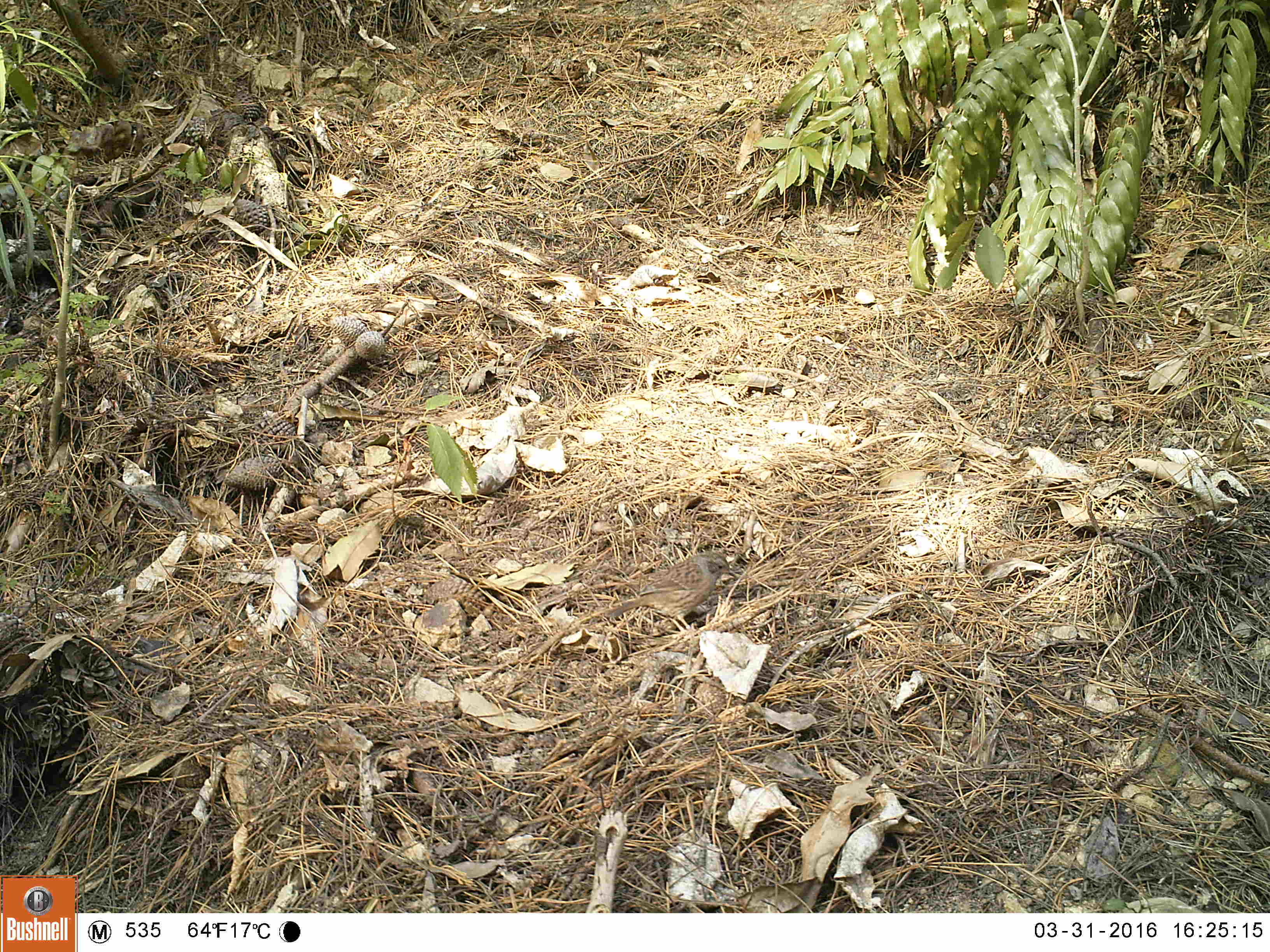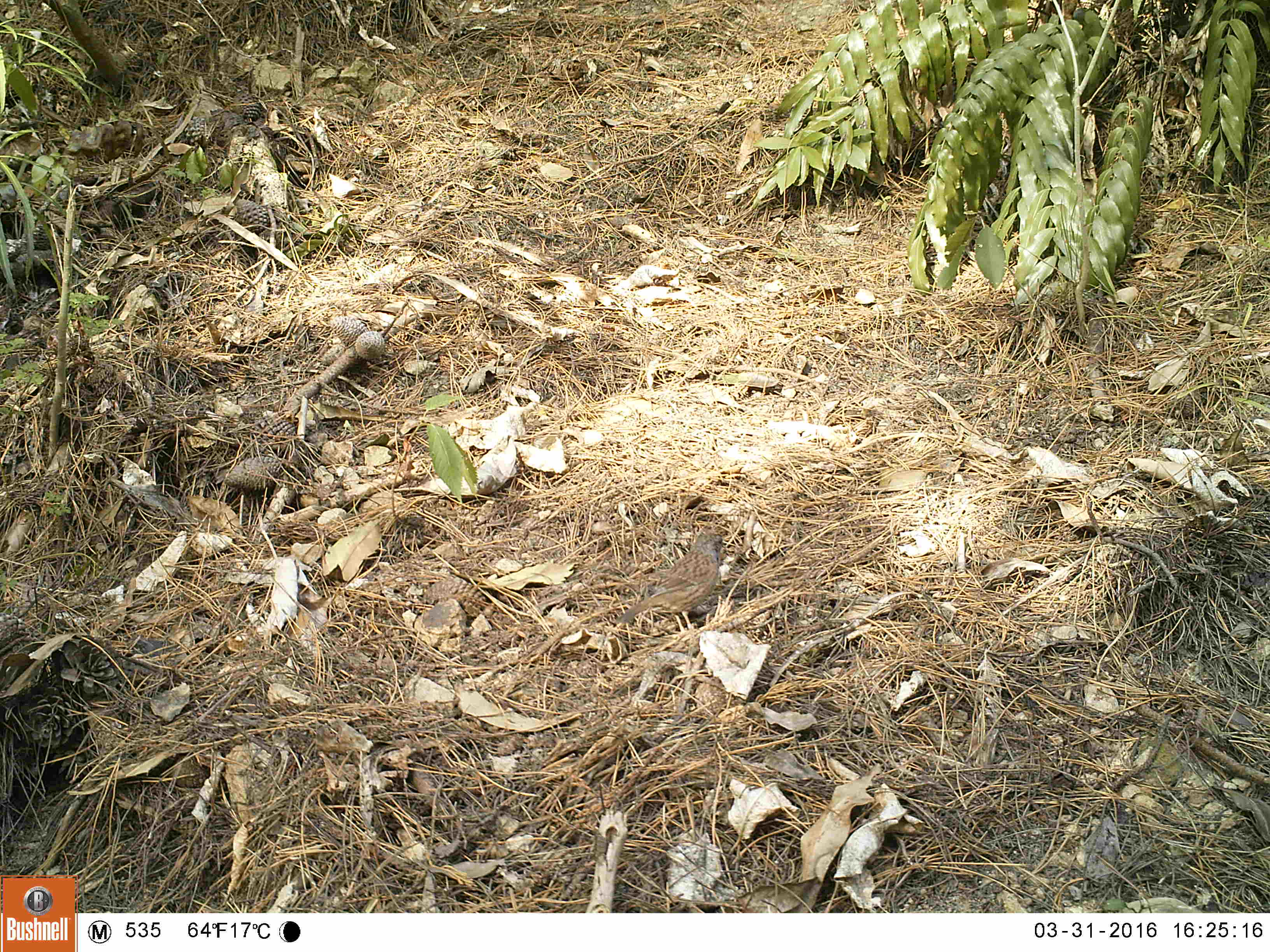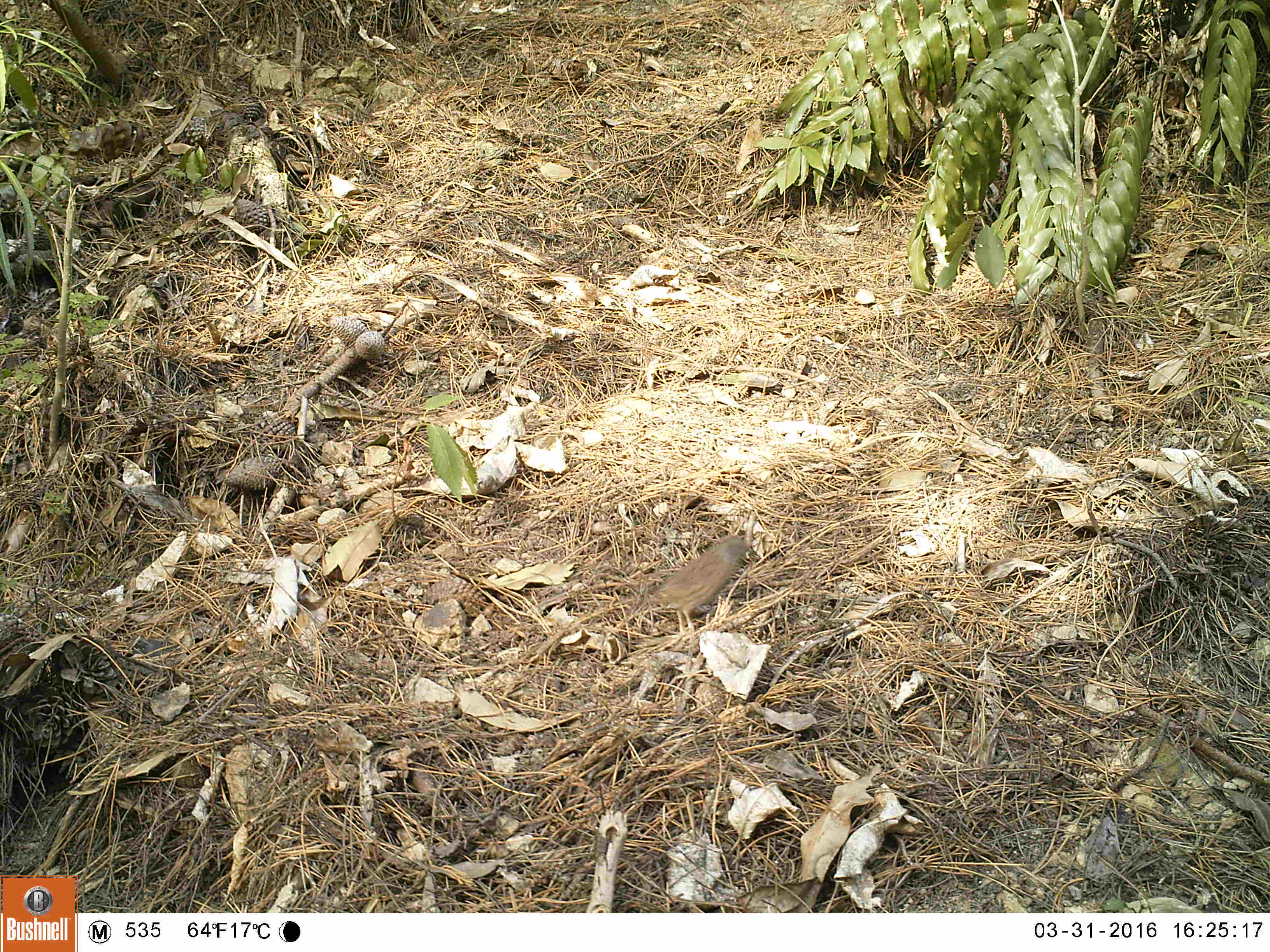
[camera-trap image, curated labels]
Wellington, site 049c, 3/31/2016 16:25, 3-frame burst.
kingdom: Animalia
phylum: Chordata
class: Aves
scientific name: Aves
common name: bird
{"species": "bird (Aves)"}